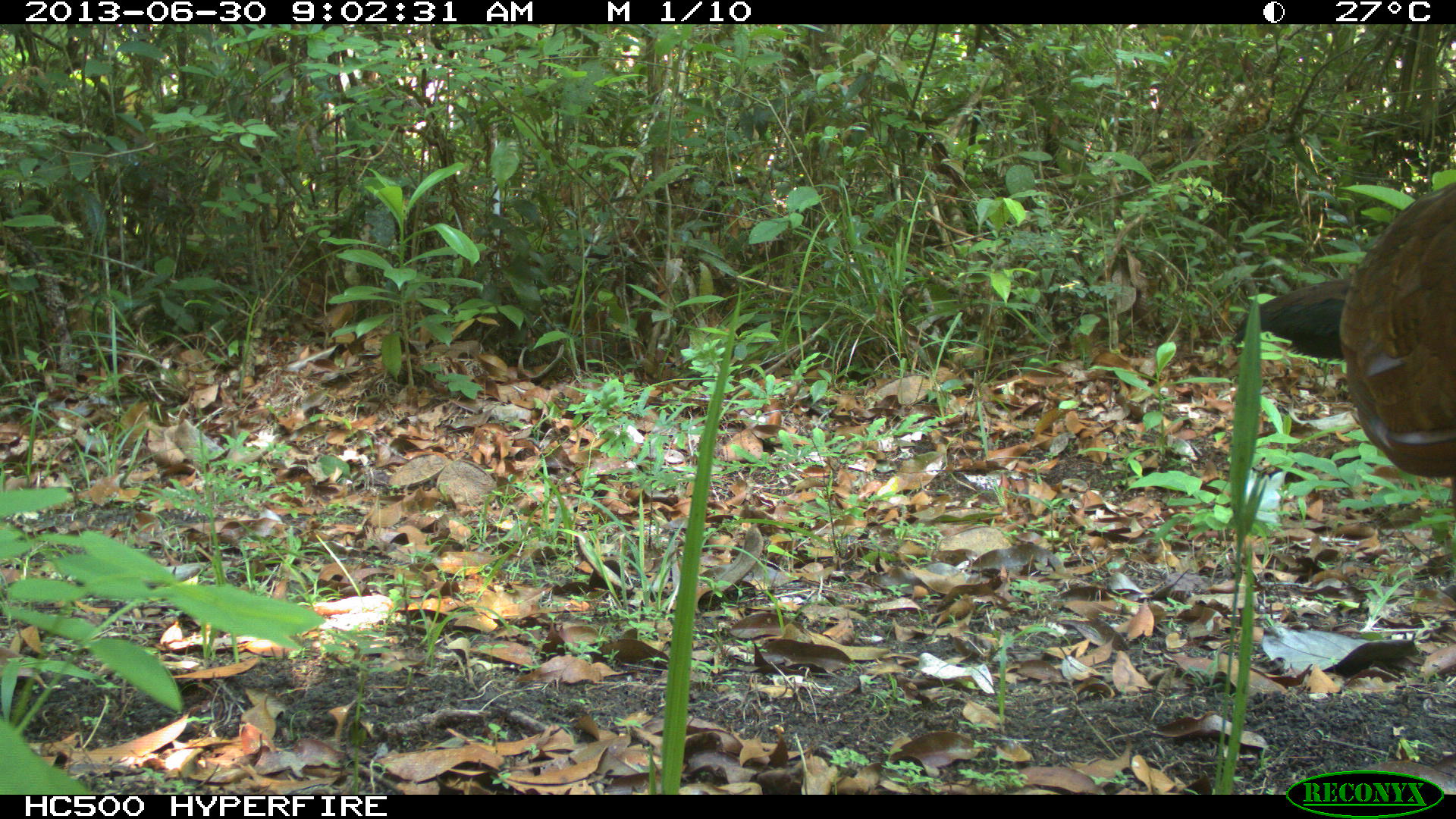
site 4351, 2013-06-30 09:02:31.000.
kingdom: Animalia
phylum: Chordata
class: Aves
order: Galliformes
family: Cracidae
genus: Crax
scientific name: Crax rubra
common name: great curassow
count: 1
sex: female